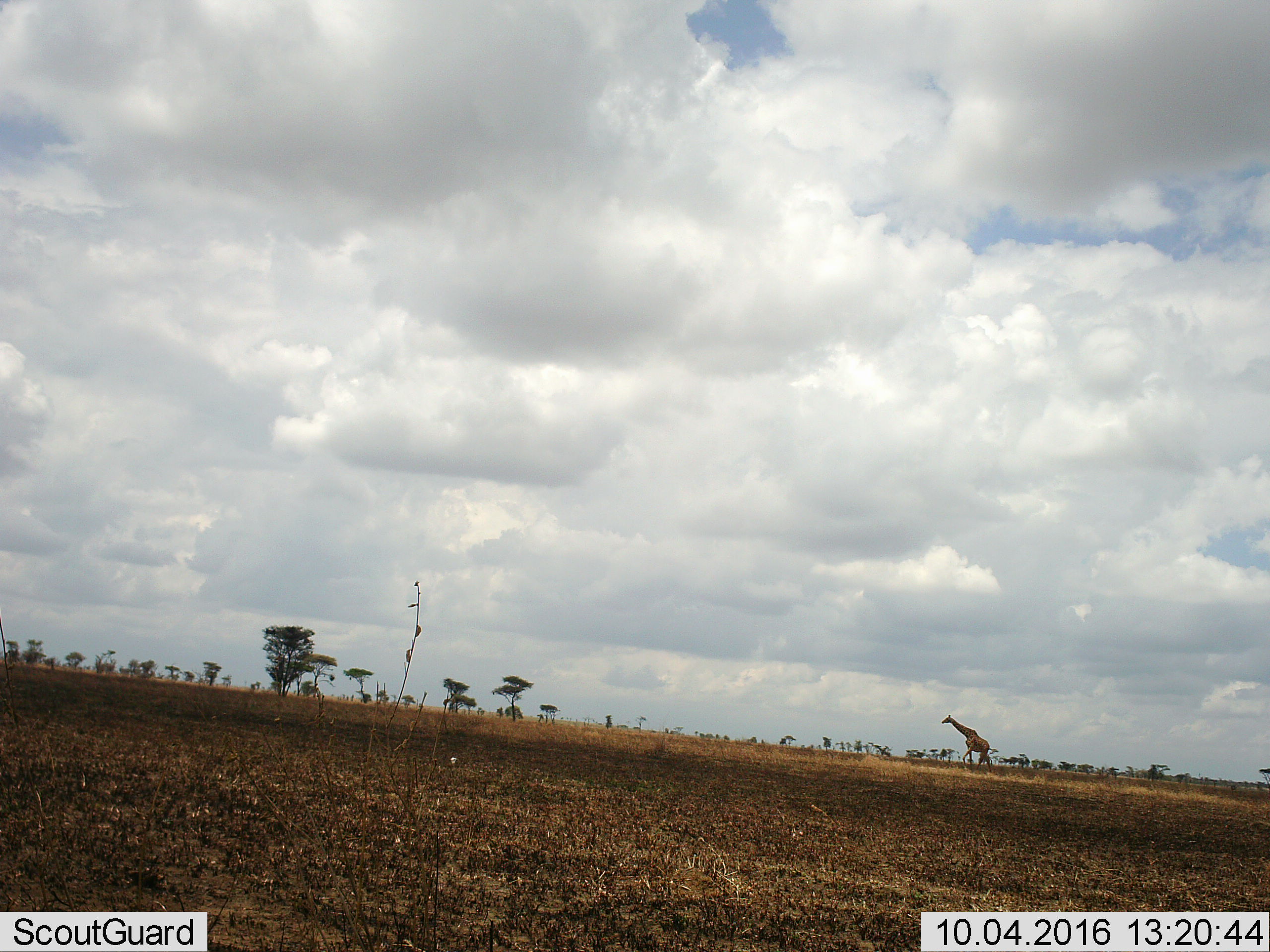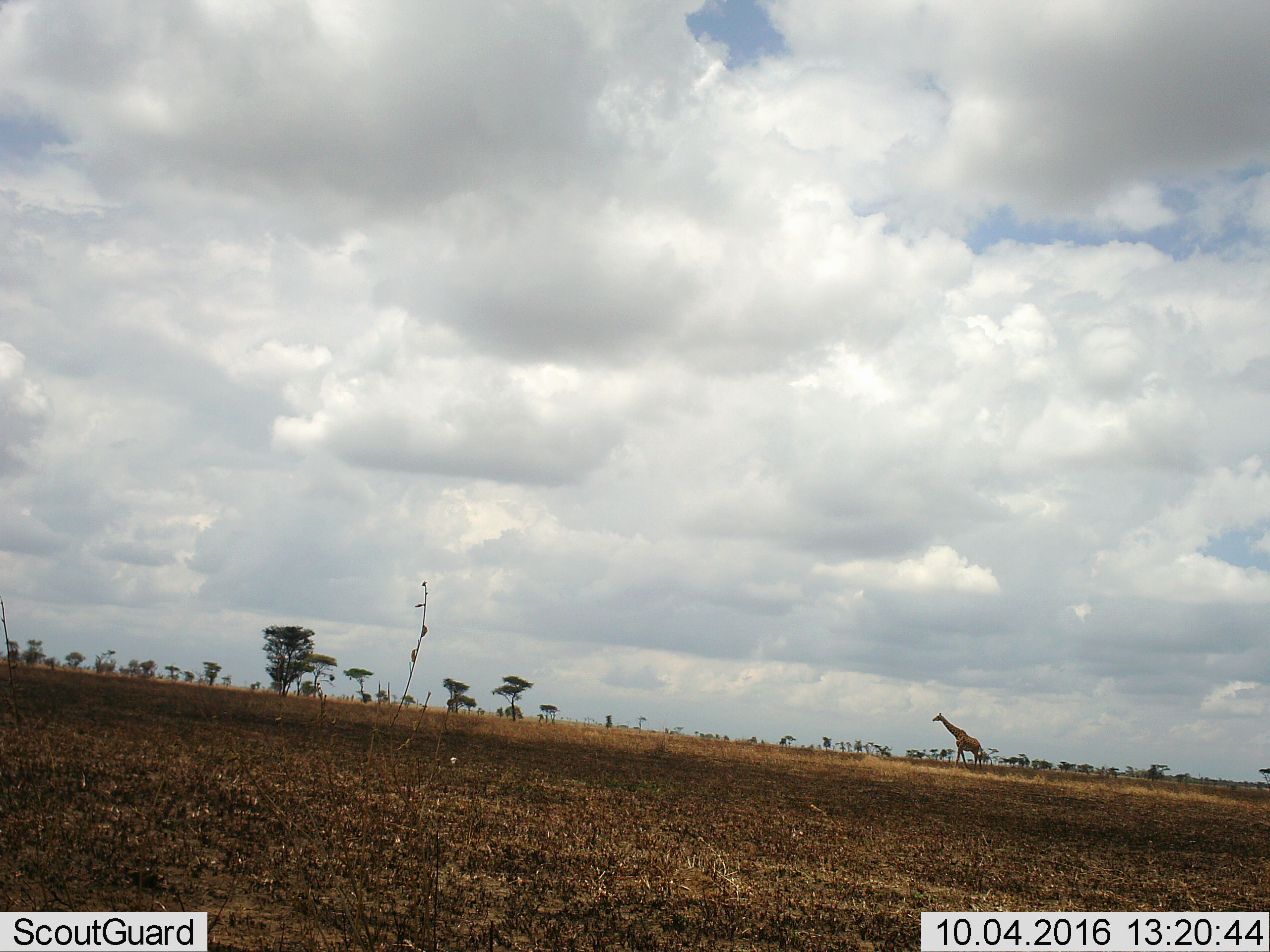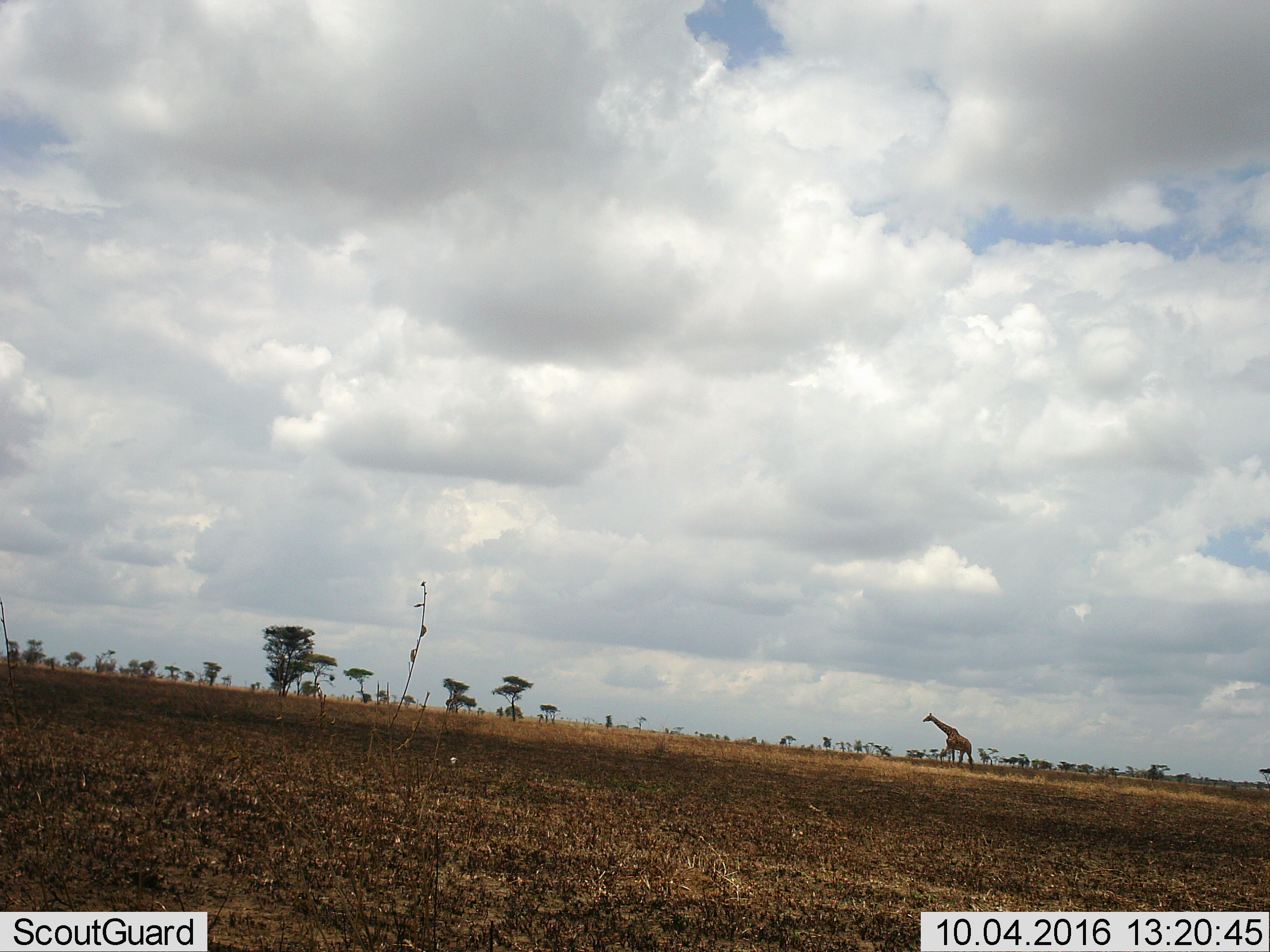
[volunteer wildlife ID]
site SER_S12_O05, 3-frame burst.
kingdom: Animalia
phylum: Chordata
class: Mammalia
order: Artiodactyla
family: Giraffidae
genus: Giraffa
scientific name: Giraffa camelopardalis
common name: giraffe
Giraffe (Giraffa camelopardalis), count 1. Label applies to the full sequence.